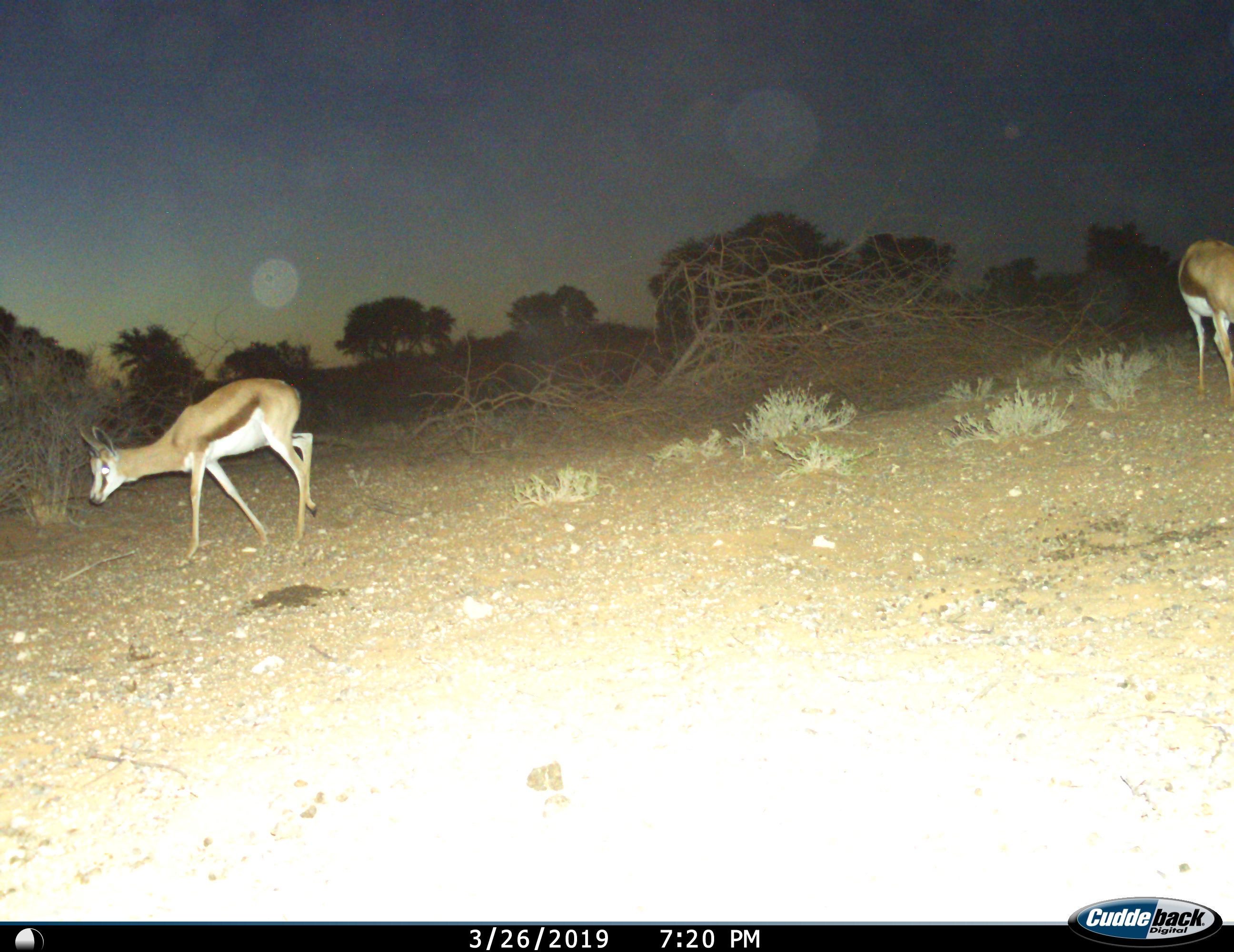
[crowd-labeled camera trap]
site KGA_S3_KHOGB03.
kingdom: Animalia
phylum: Chordata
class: Mammalia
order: Artiodactyla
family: Bovidae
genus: Antidorcas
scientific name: Antidorcas marsupialis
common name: springbok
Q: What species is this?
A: Springbok (Antidorcas marsupialis).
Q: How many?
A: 2.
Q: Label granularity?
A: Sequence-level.